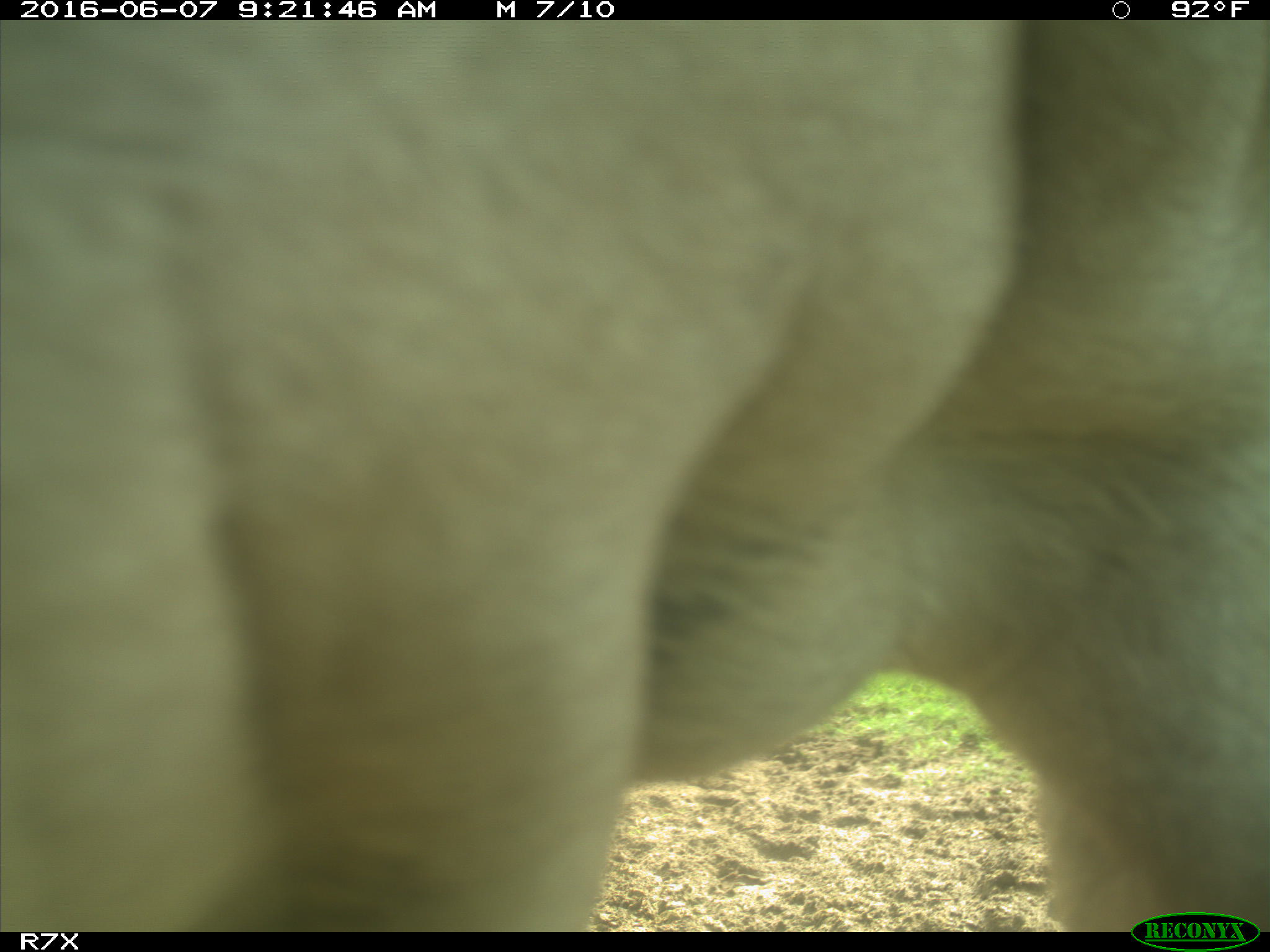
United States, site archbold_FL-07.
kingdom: Animalia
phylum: Chordata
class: Mammalia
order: Artiodactyla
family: Bovidae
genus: Bos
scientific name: Bos taurus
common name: domestic cow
Bos taurus (domestic cow).